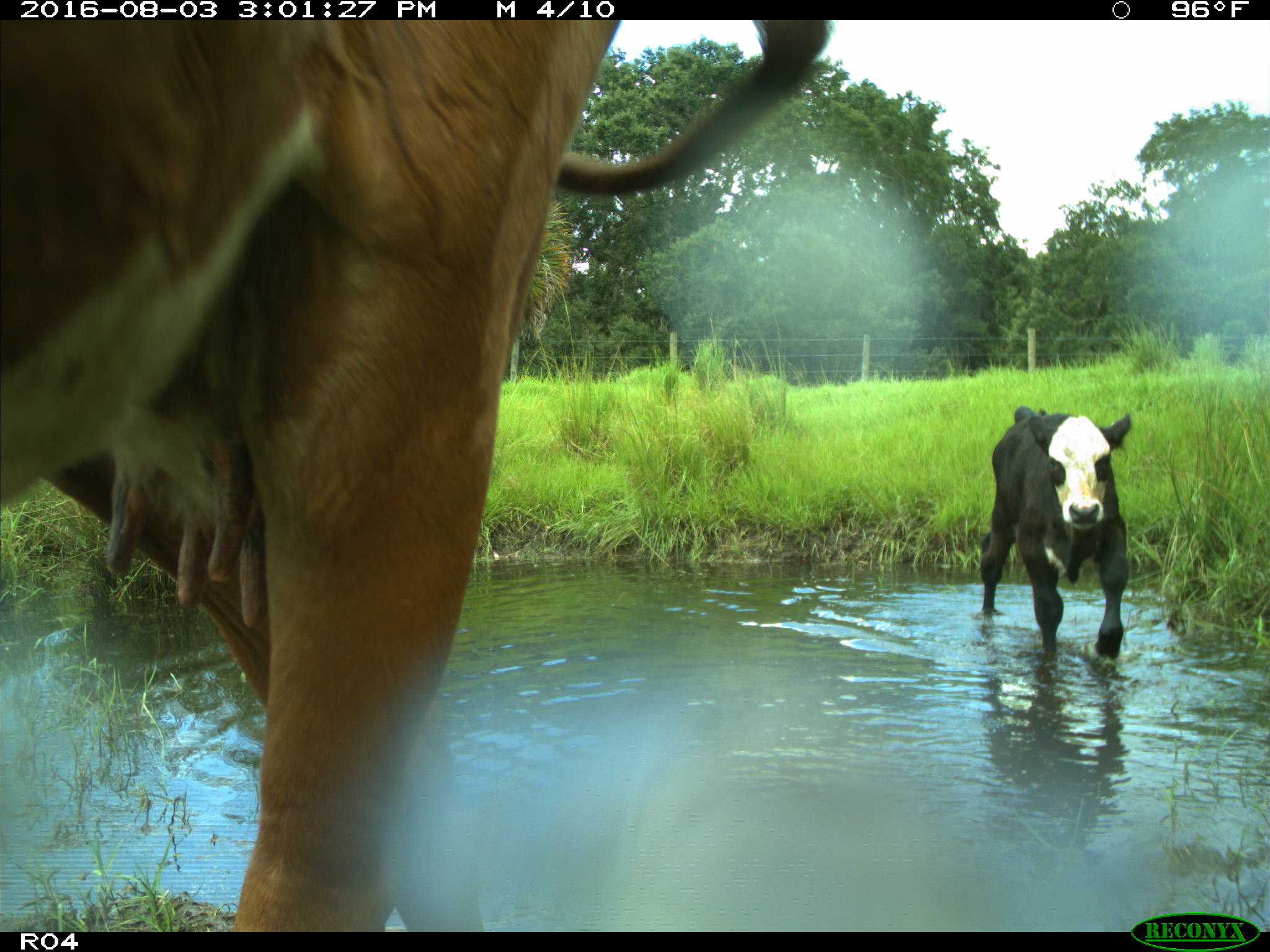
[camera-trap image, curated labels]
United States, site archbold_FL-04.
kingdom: Animalia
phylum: Chordata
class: Mammalia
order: Artiodactyla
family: Bovidae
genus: Bos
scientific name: Bos taurus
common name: domestic cow